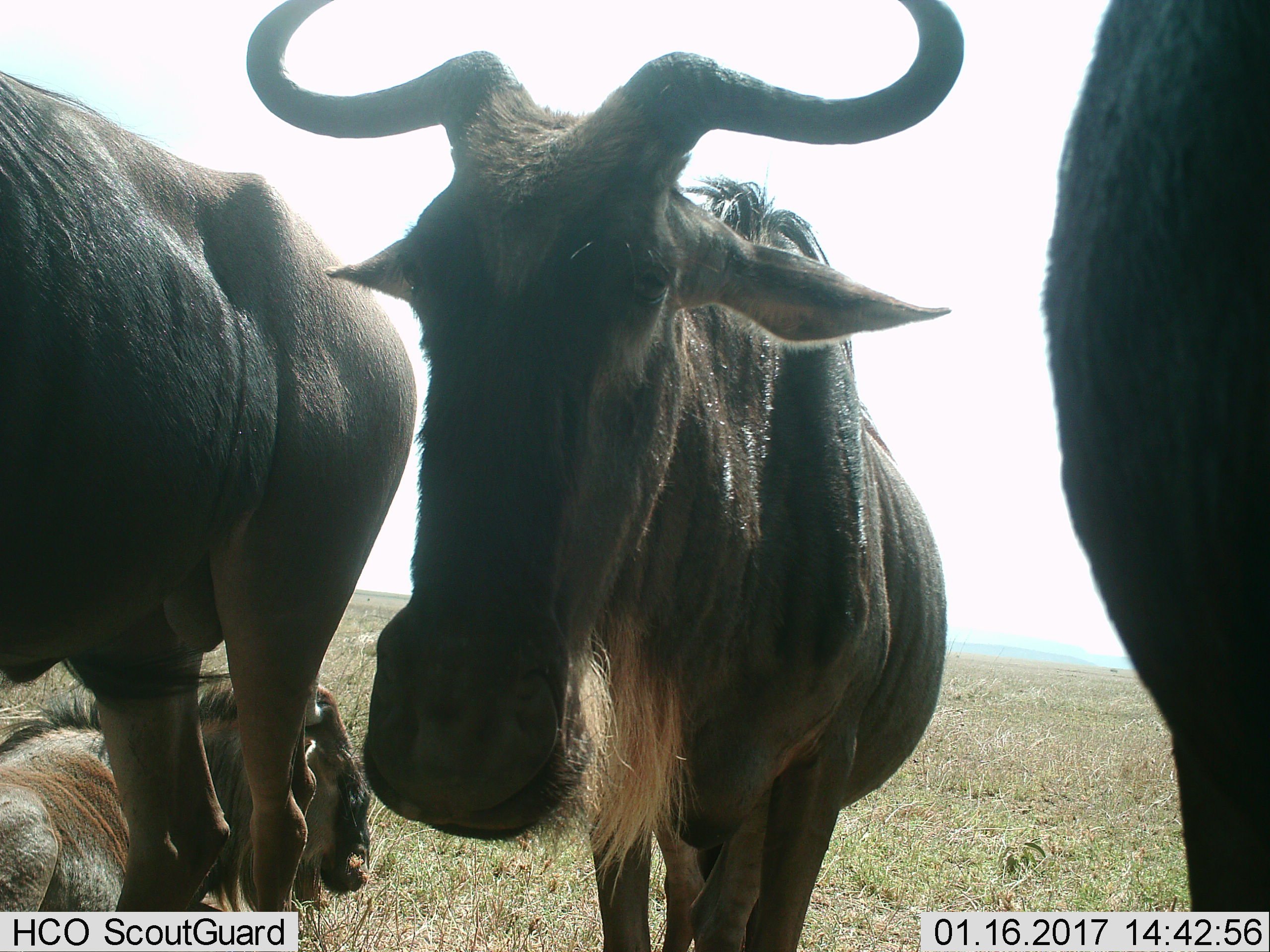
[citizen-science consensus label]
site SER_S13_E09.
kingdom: Animalia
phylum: Chordata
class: Mammalia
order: Artiodactyla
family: Bovidae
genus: Connochaetes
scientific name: Connochaetes taurinus taurinus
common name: blue wildebeest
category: wildebeestblue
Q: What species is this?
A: Wildebeestblue (blue wildebeest) (Connochaetes taurinus taurinus).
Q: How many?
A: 4.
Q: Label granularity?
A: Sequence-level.